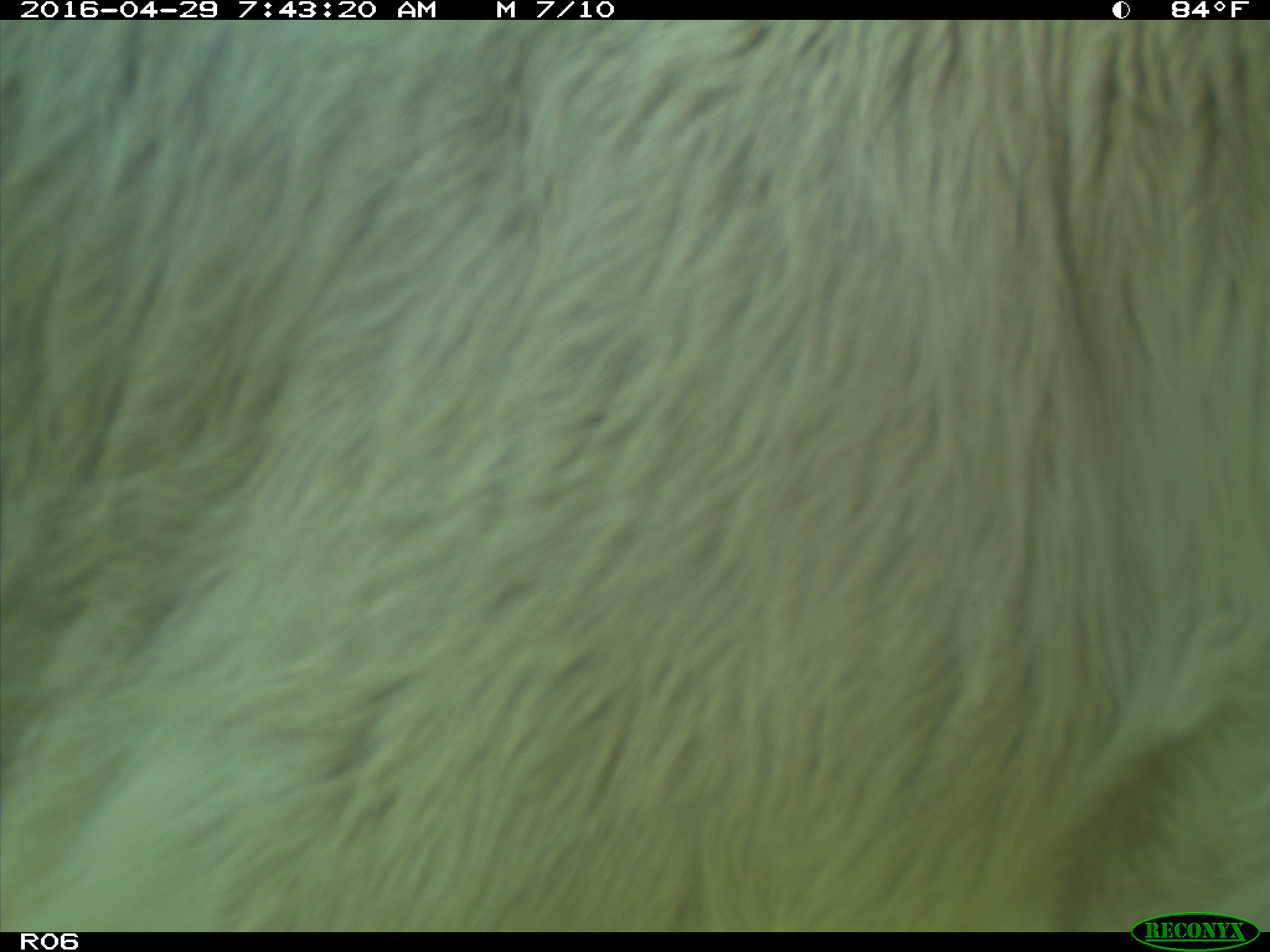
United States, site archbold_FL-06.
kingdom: Animalia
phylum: Chordata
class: Mammalia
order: Artiodactyla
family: Bovidae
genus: Bos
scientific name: Bos taurus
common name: domestic cow